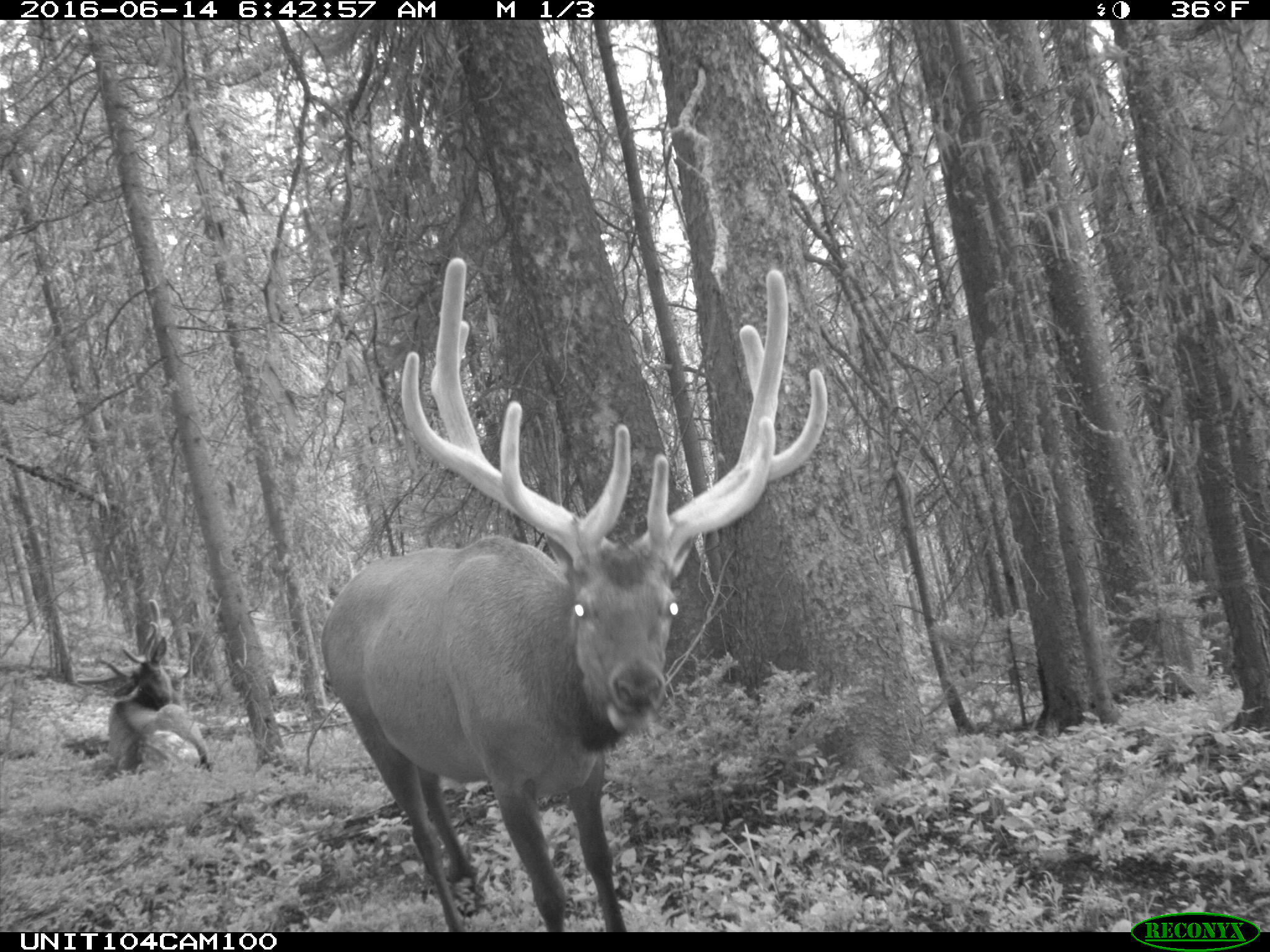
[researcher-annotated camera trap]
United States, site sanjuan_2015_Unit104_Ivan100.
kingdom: Animalia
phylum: Chordata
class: Mammalia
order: Artiodactyla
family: Cervidae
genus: Cervus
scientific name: Cervus elaphus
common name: red deer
Cervus elaphus (red deer).